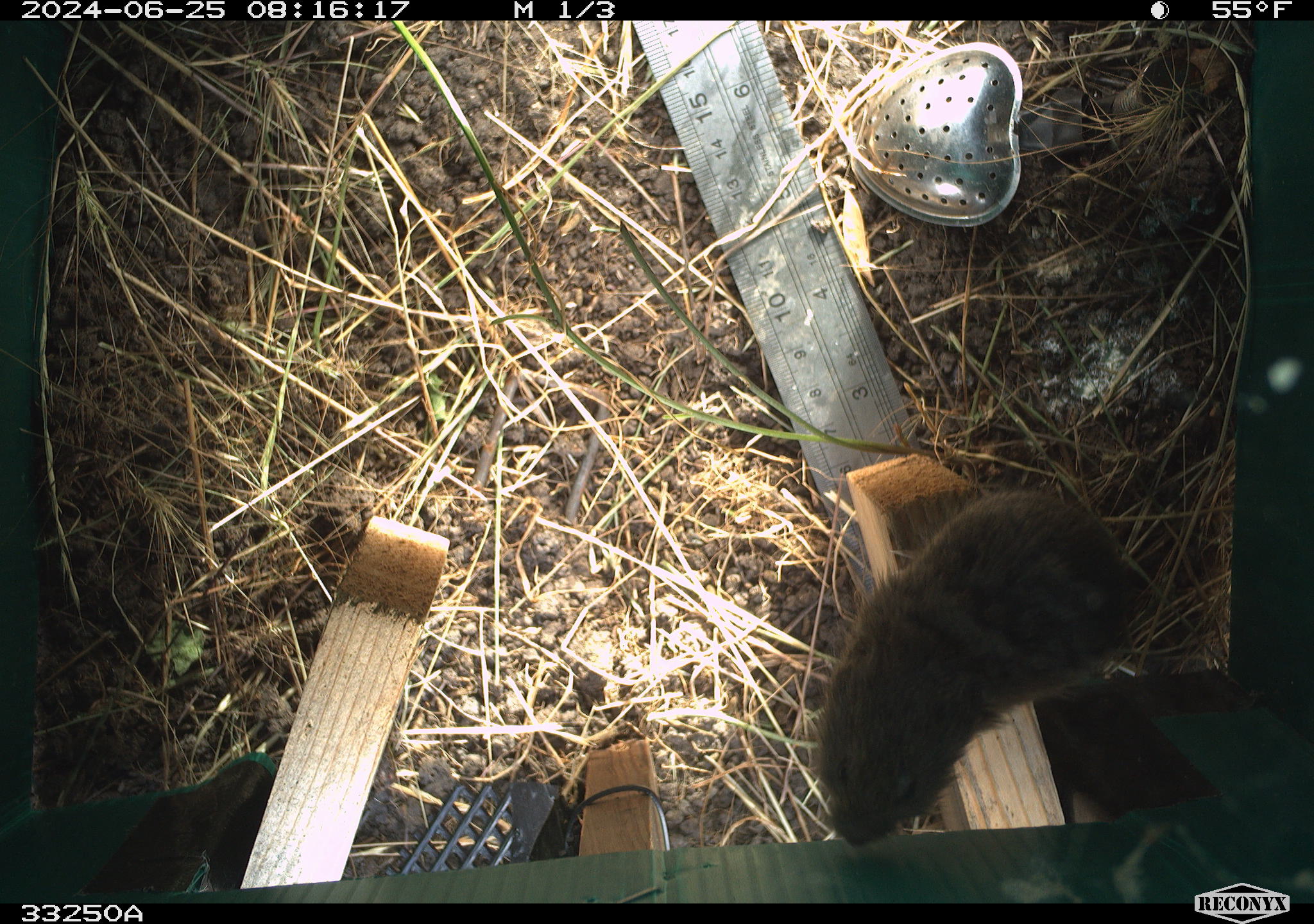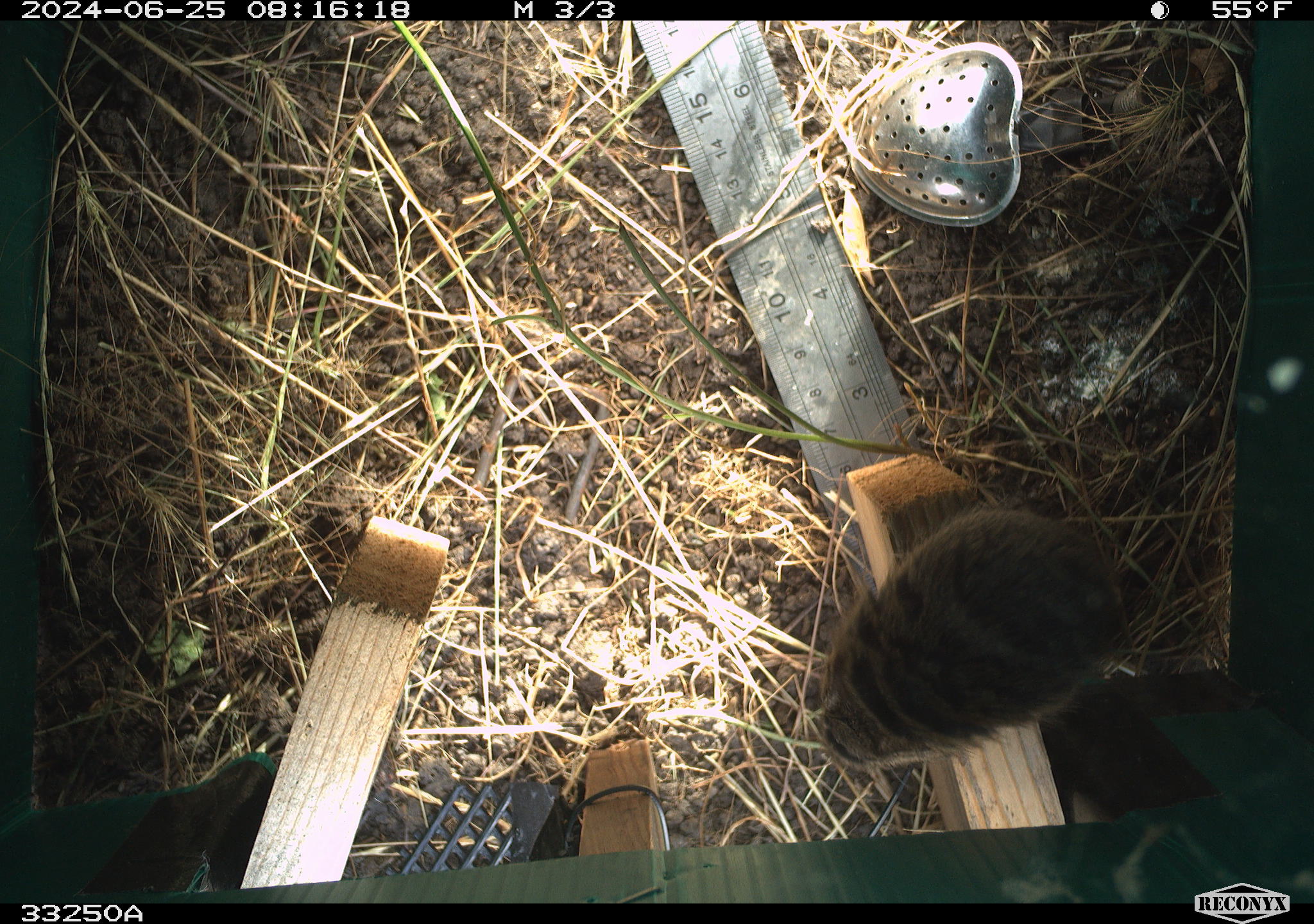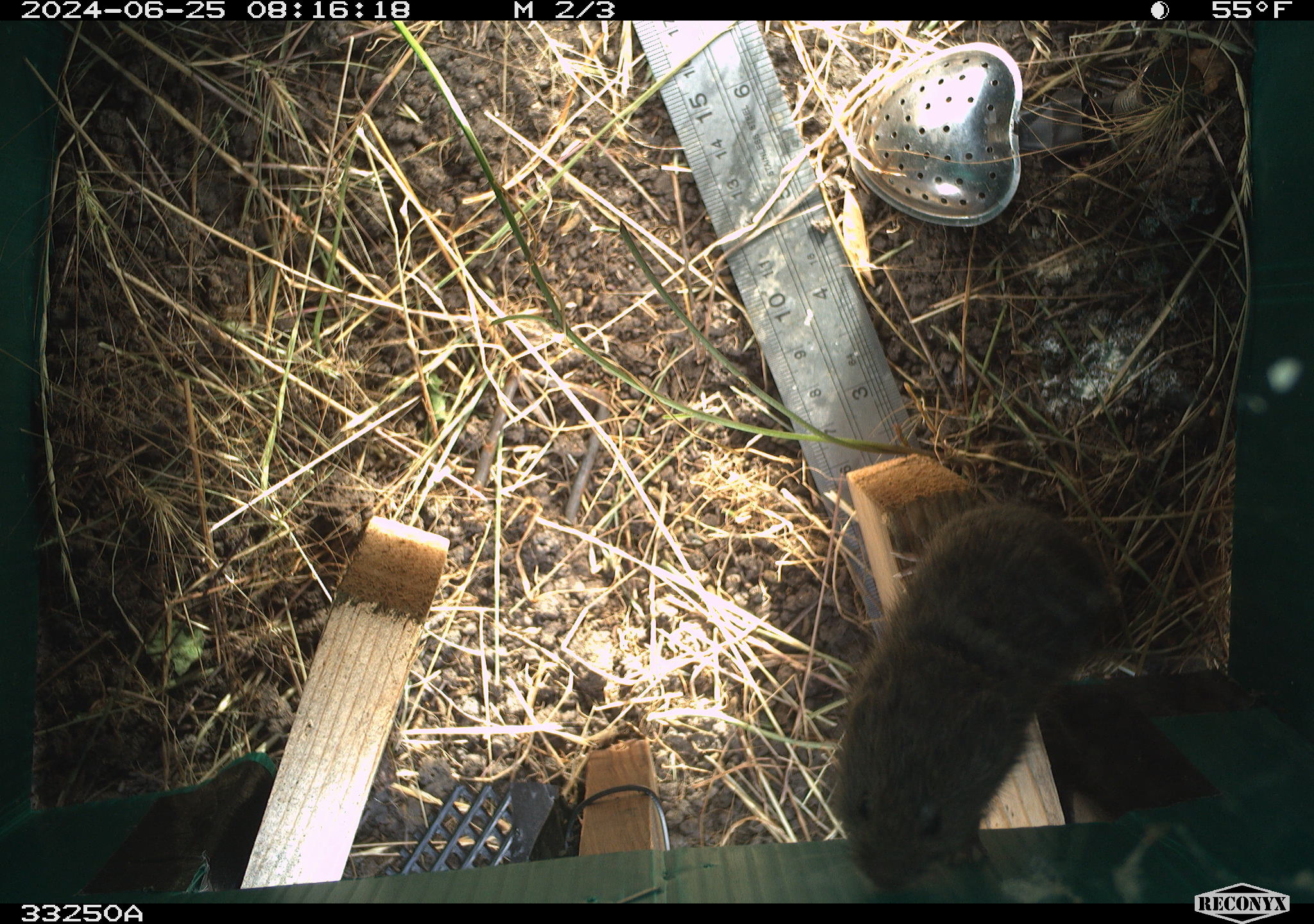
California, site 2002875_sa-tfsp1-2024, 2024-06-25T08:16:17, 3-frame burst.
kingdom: Animalia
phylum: Chordata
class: Mammalia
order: Rodentia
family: Cricetidae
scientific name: Arvicolinae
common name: voles, lemmings, and muskrats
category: arvicolinae subfamily